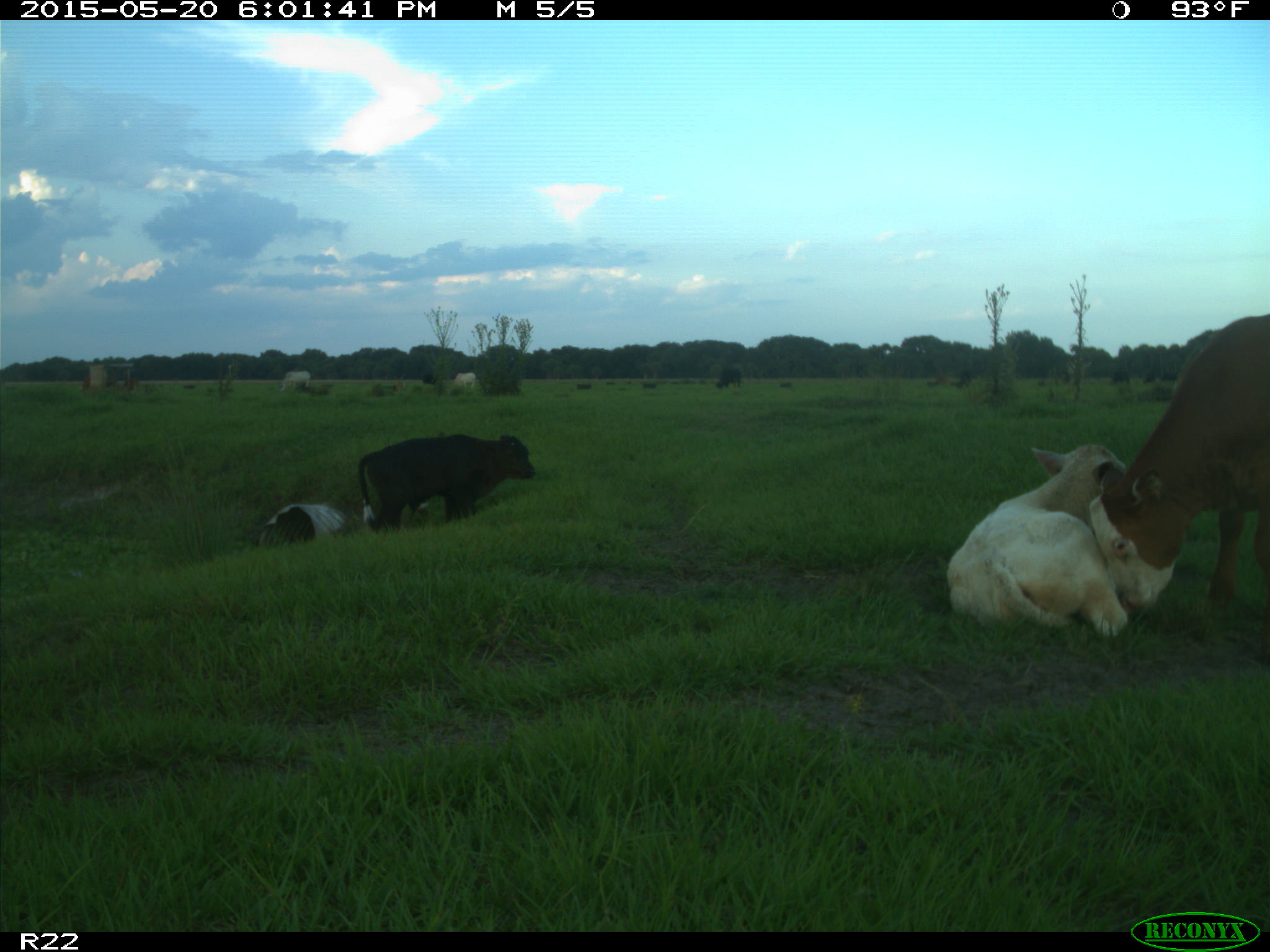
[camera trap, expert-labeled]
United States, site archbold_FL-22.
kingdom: Animalia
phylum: Chordata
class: Mammalia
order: Artiodactyla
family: Bovidae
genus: Bos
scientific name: Bos taurus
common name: domestic cow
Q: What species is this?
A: Bos taurus (domestic cow).